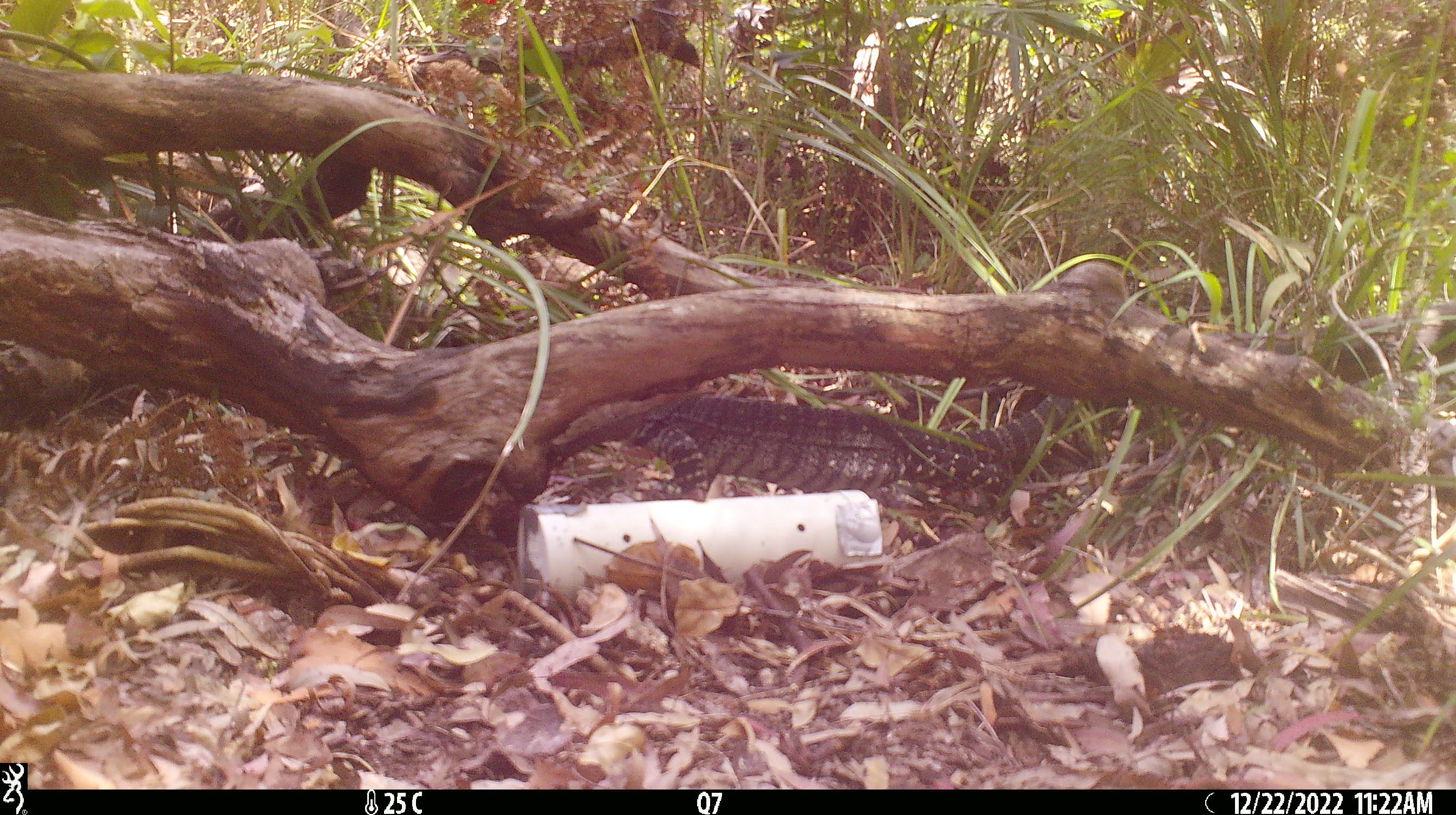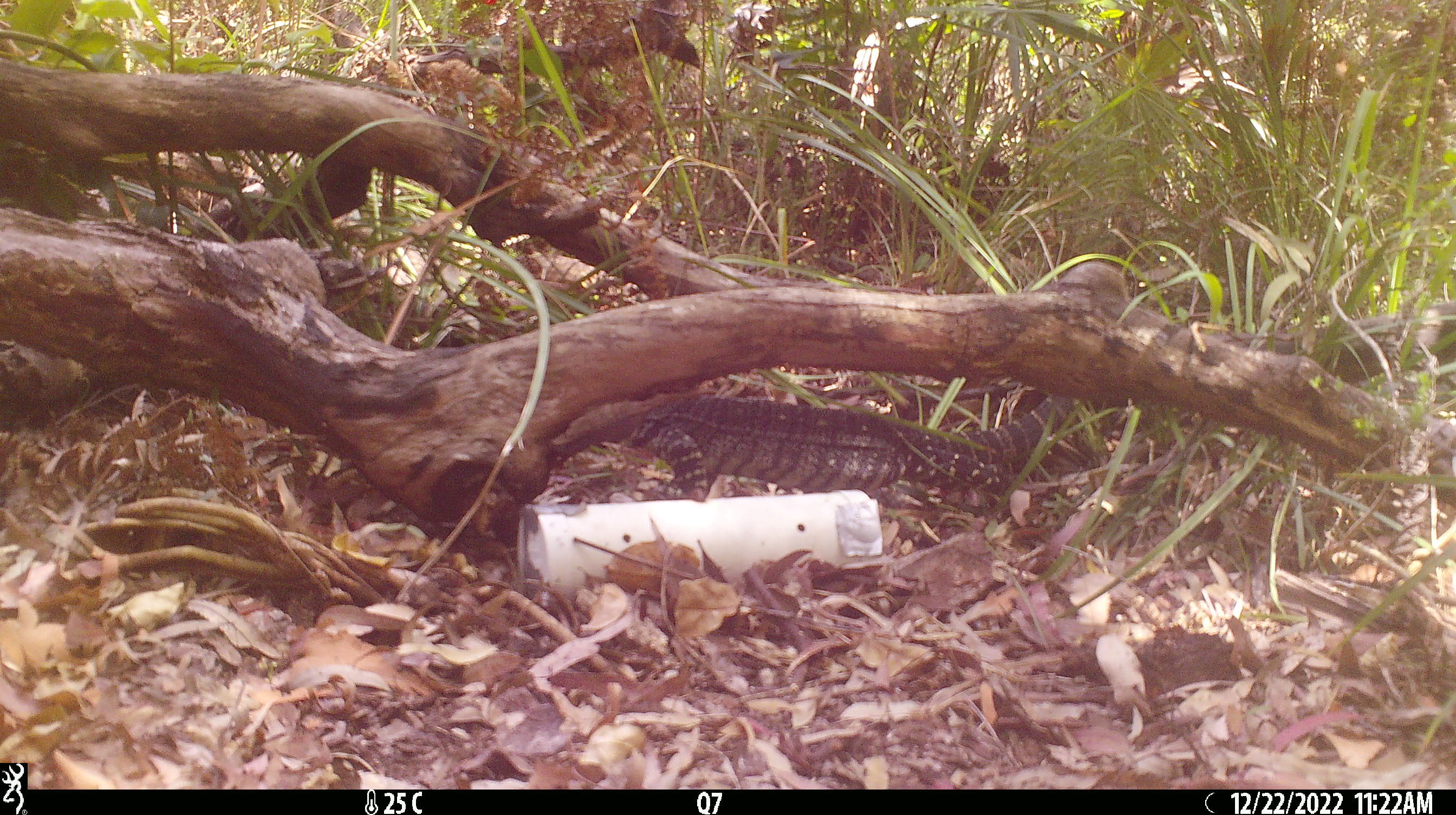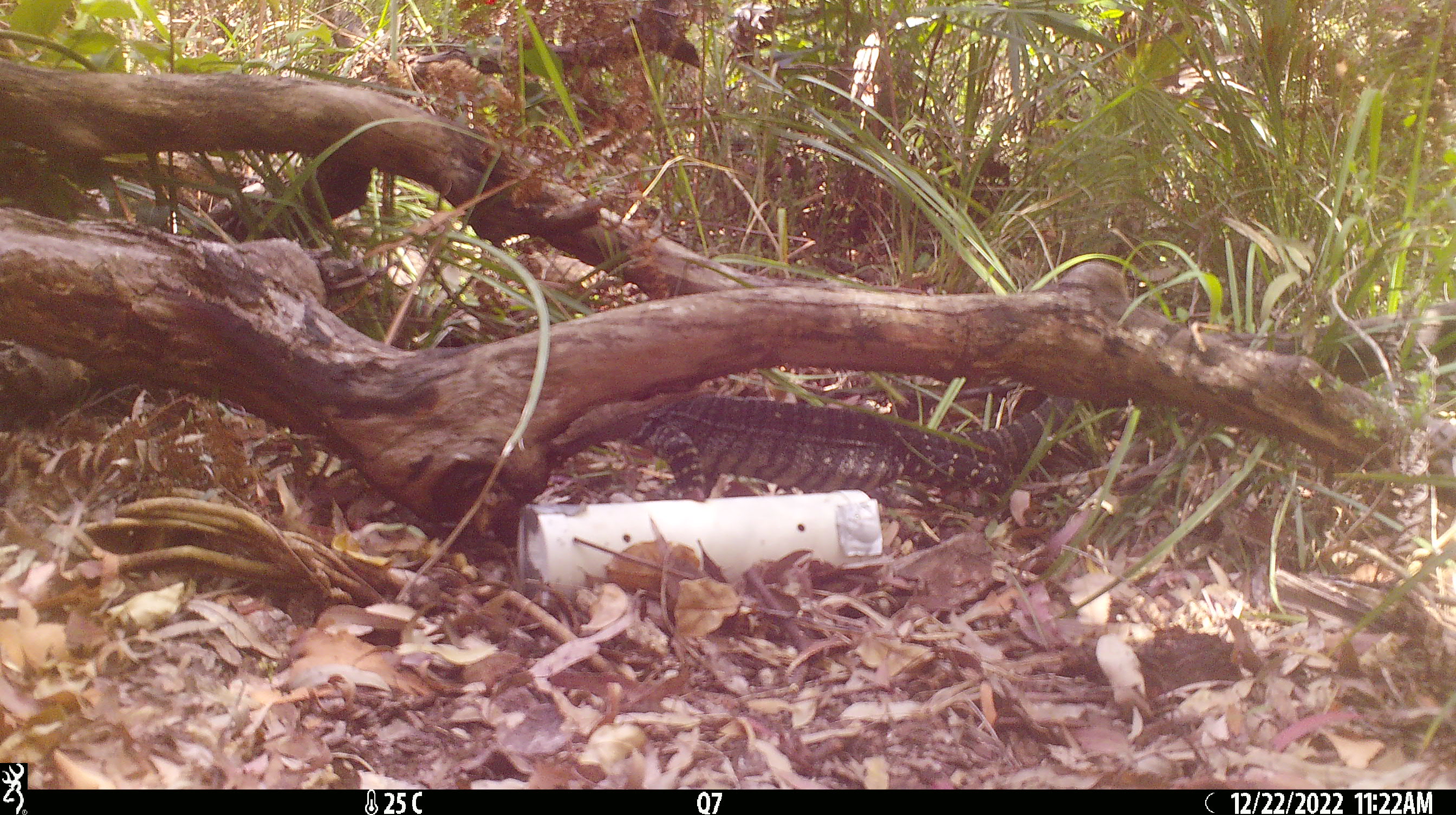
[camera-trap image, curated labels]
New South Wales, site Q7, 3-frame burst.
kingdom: Animalia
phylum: Chordata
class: Reptilia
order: Squamata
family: Varanidae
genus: Varanus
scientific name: Varanus varius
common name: lace monitor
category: goanna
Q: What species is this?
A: Goanna (lace monitor) (Varanus varius).